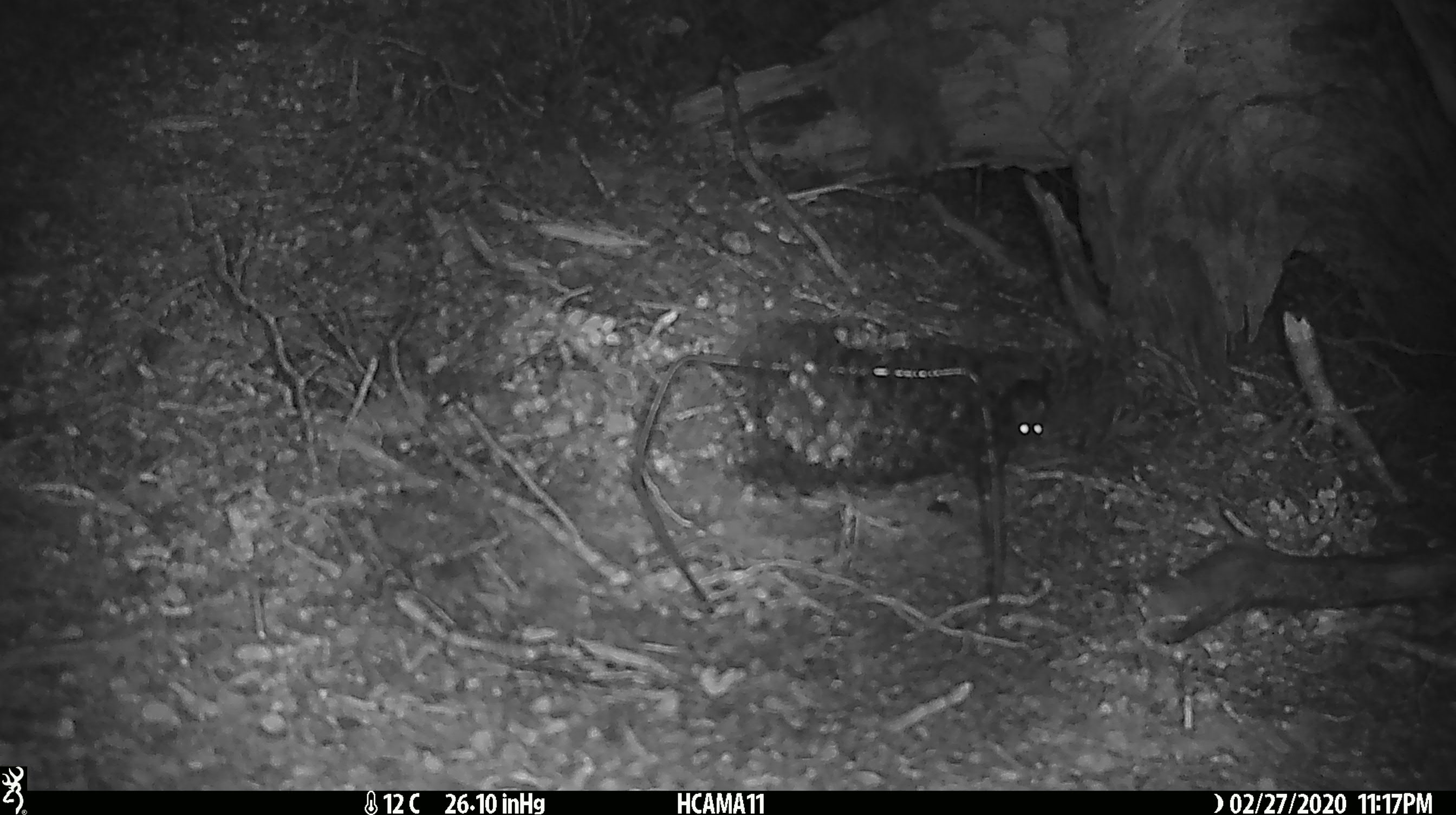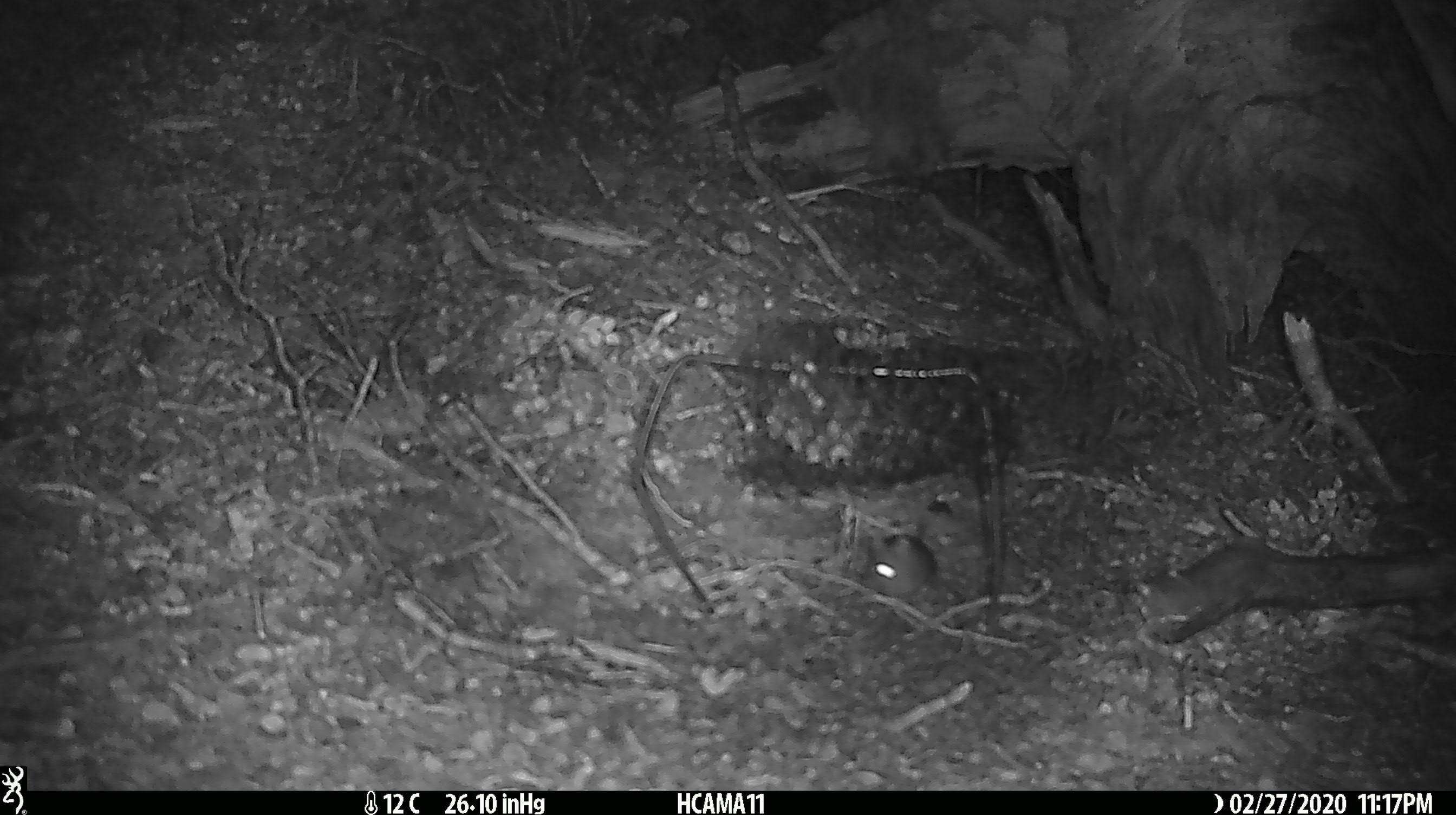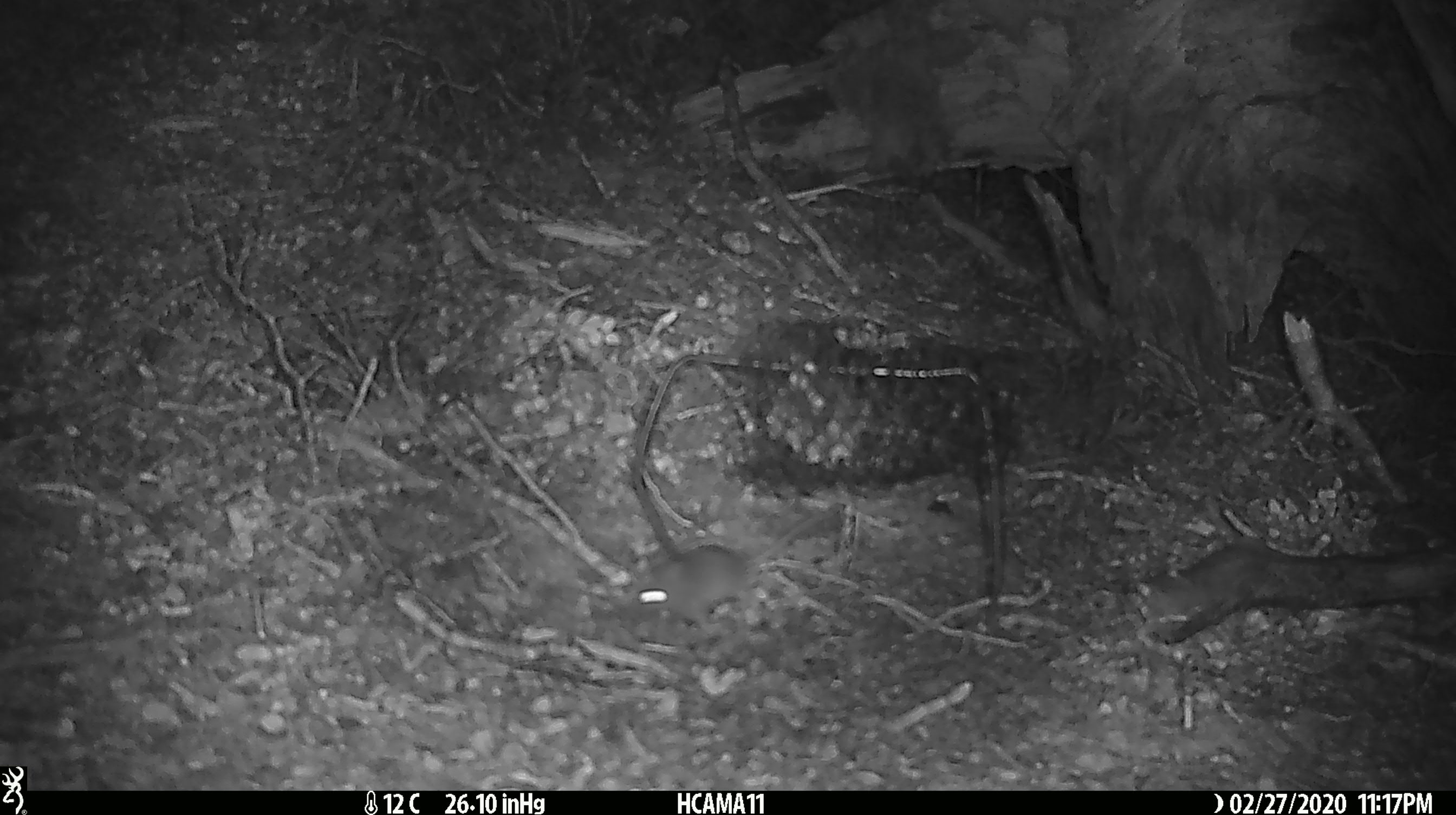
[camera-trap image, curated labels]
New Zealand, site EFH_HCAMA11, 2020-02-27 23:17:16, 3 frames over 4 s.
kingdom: Animalia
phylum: Chordata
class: Mammalia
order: Rodentia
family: Muridae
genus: Mus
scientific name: Mus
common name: mouse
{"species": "mouse (Mus)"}